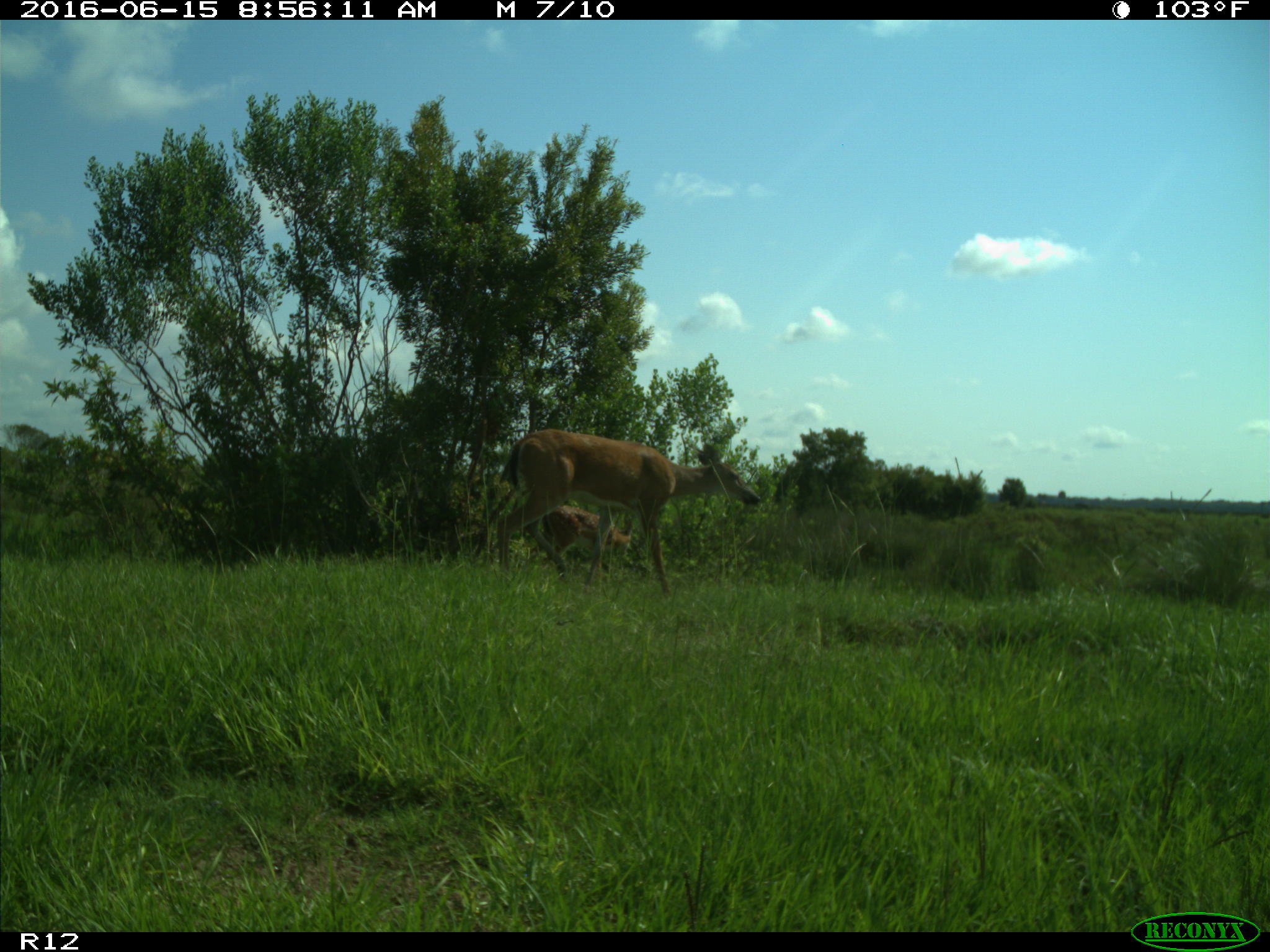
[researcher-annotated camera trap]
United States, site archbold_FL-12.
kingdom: Animalia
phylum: Chordata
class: Mammalia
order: Artiodactyla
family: Cervidae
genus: Odocoileus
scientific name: Odocoileus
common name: deer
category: unidentified deer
Unidentified deer (deer) (Odocoileus).